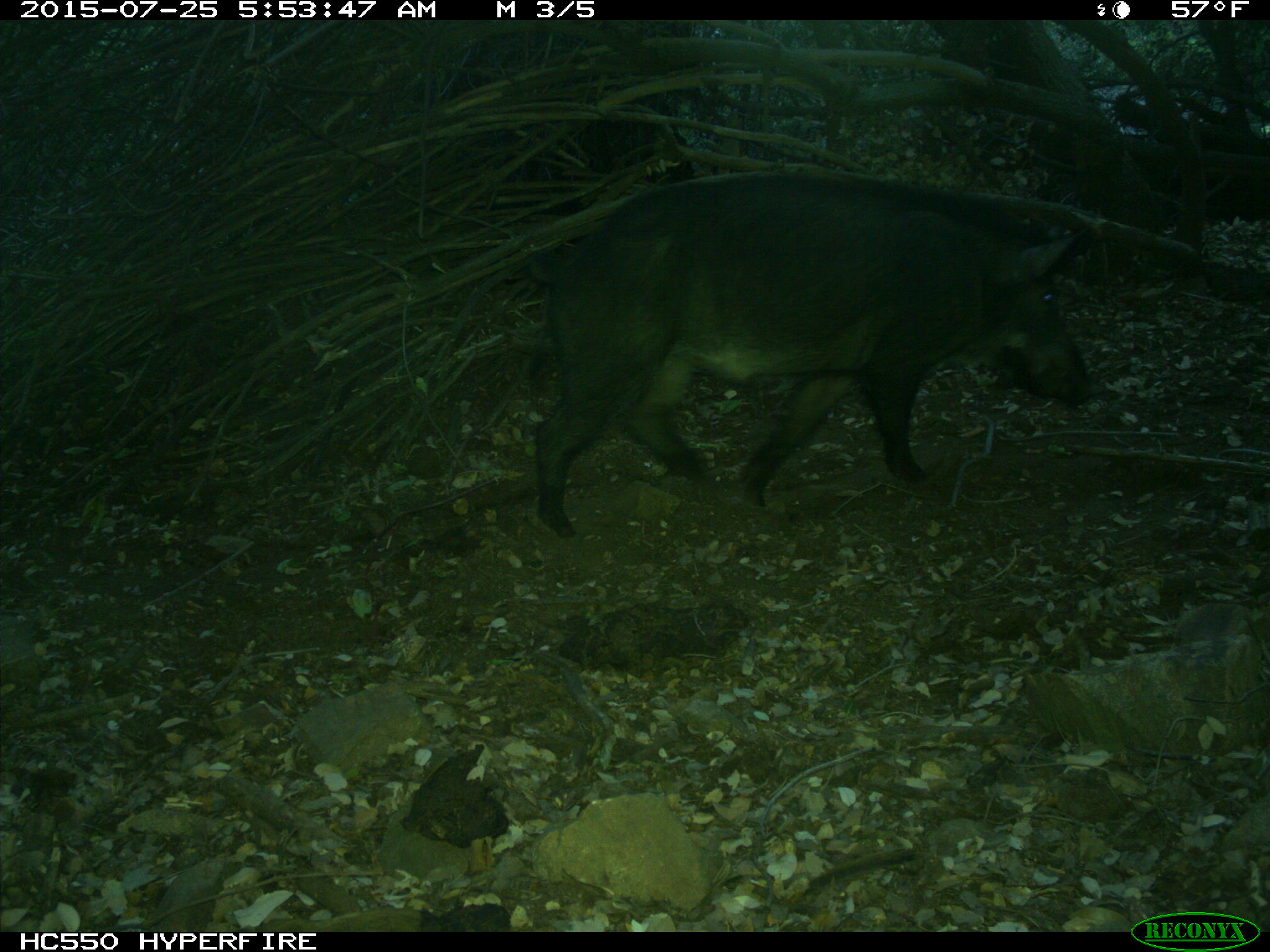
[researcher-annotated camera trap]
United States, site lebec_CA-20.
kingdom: Animalia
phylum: Chordata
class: Mammalia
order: Artiodactyla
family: Suidae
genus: Sus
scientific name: Sus scrofa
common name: wild boar